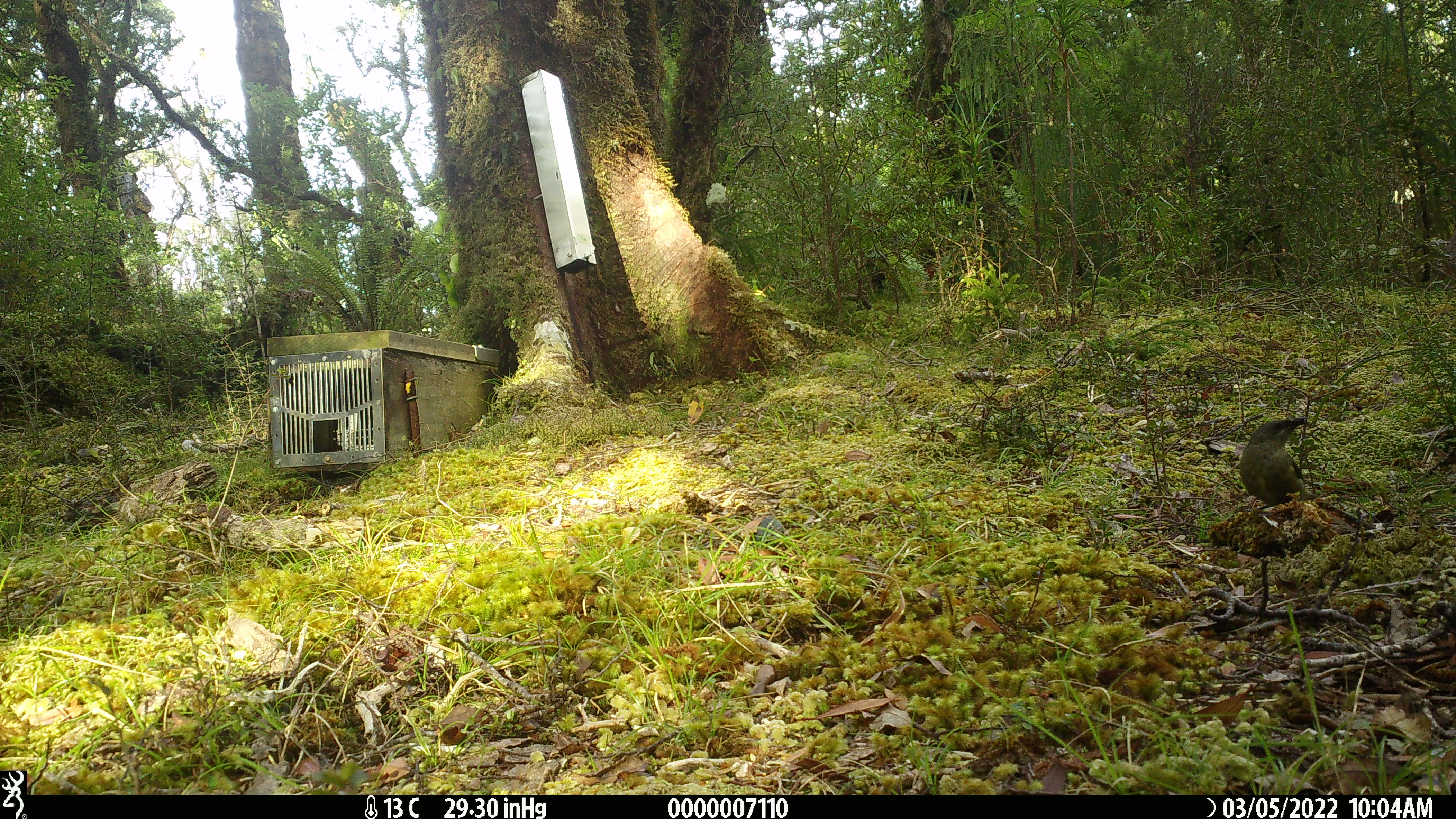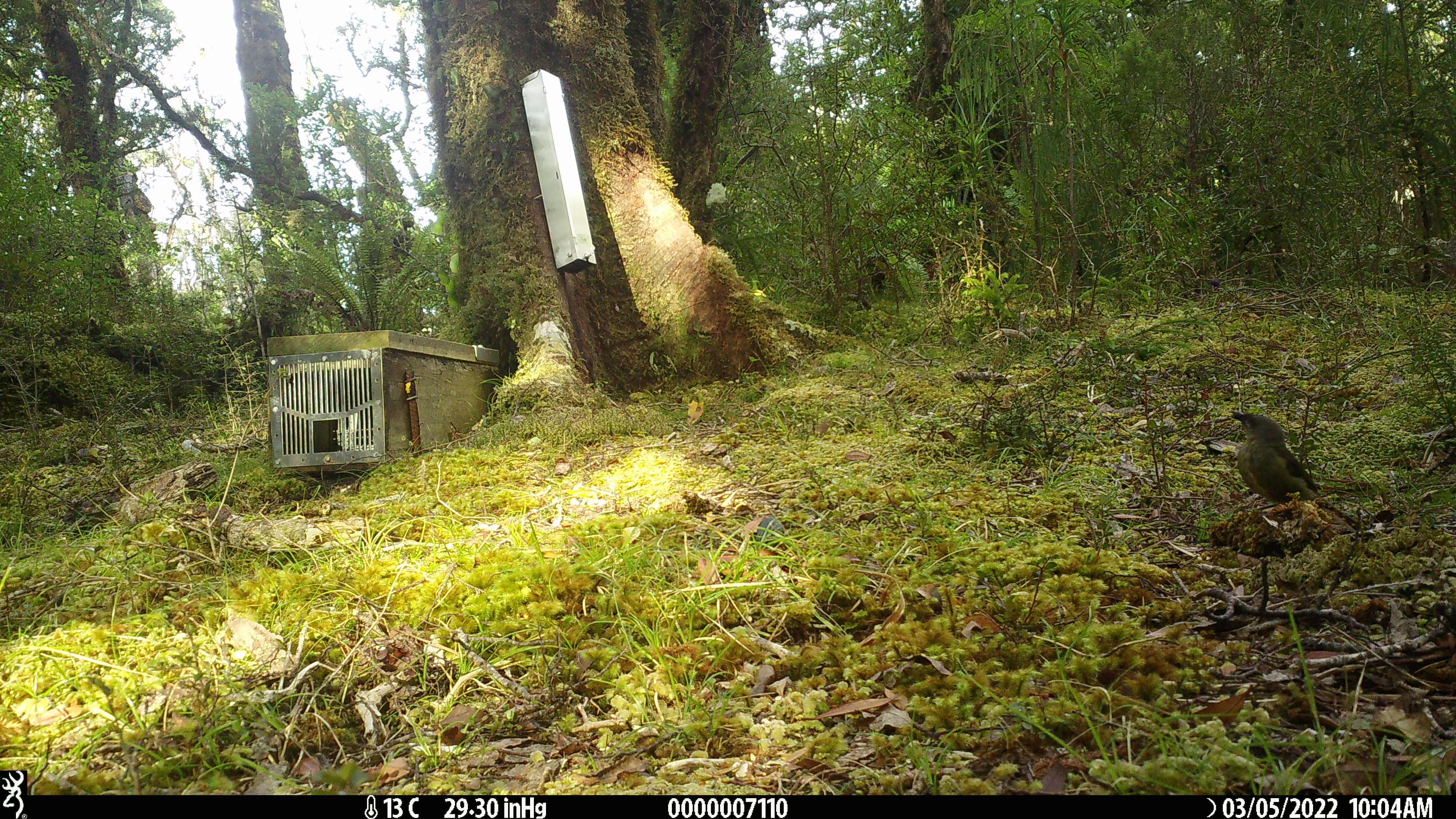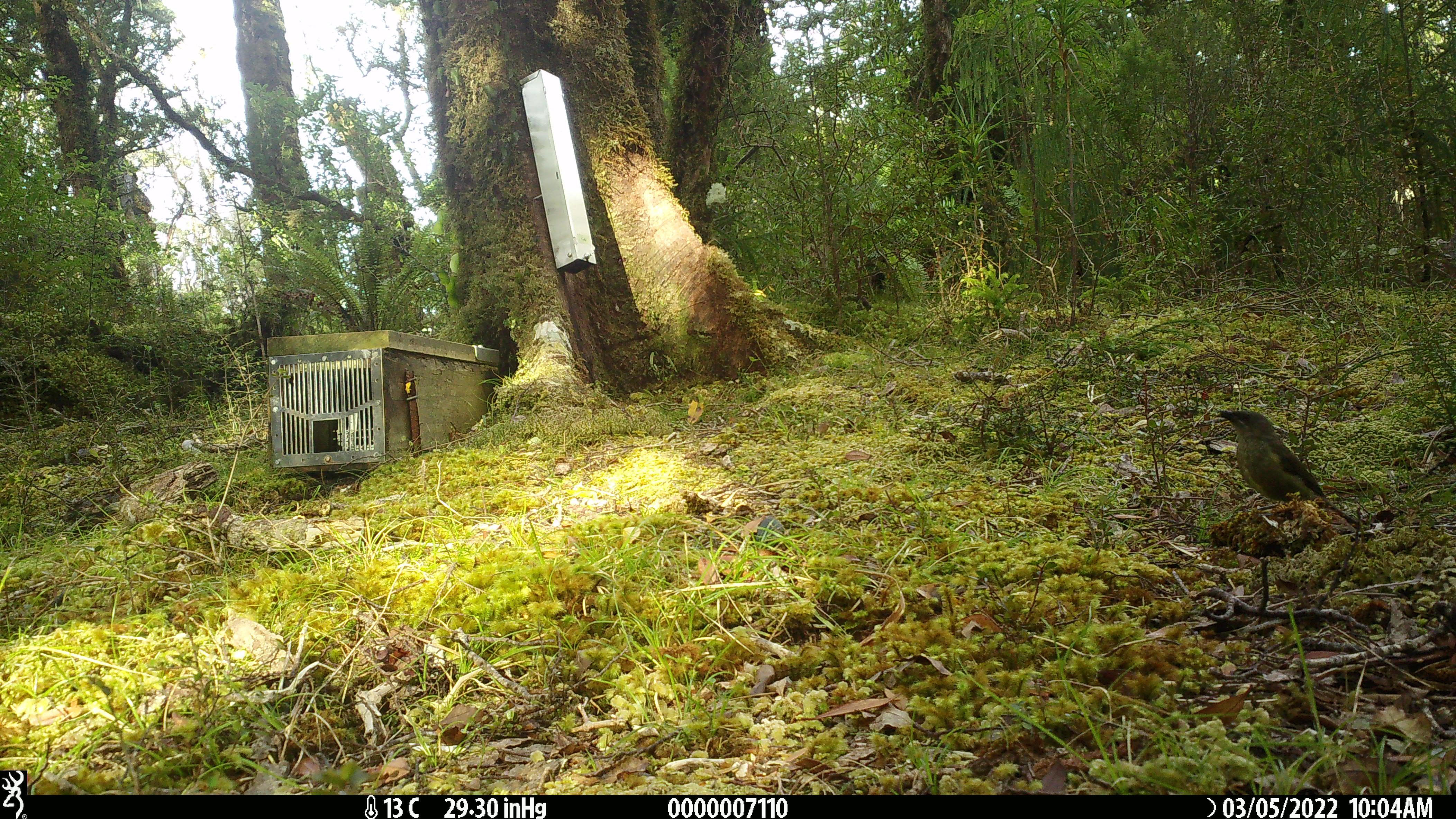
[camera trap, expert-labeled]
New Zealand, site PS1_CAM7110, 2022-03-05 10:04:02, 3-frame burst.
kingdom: Animalia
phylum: Chordata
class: Aves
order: Passeriformes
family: Meliphagidae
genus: Anthornis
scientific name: Anthornis melanura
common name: new zealand bellbird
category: bellbird